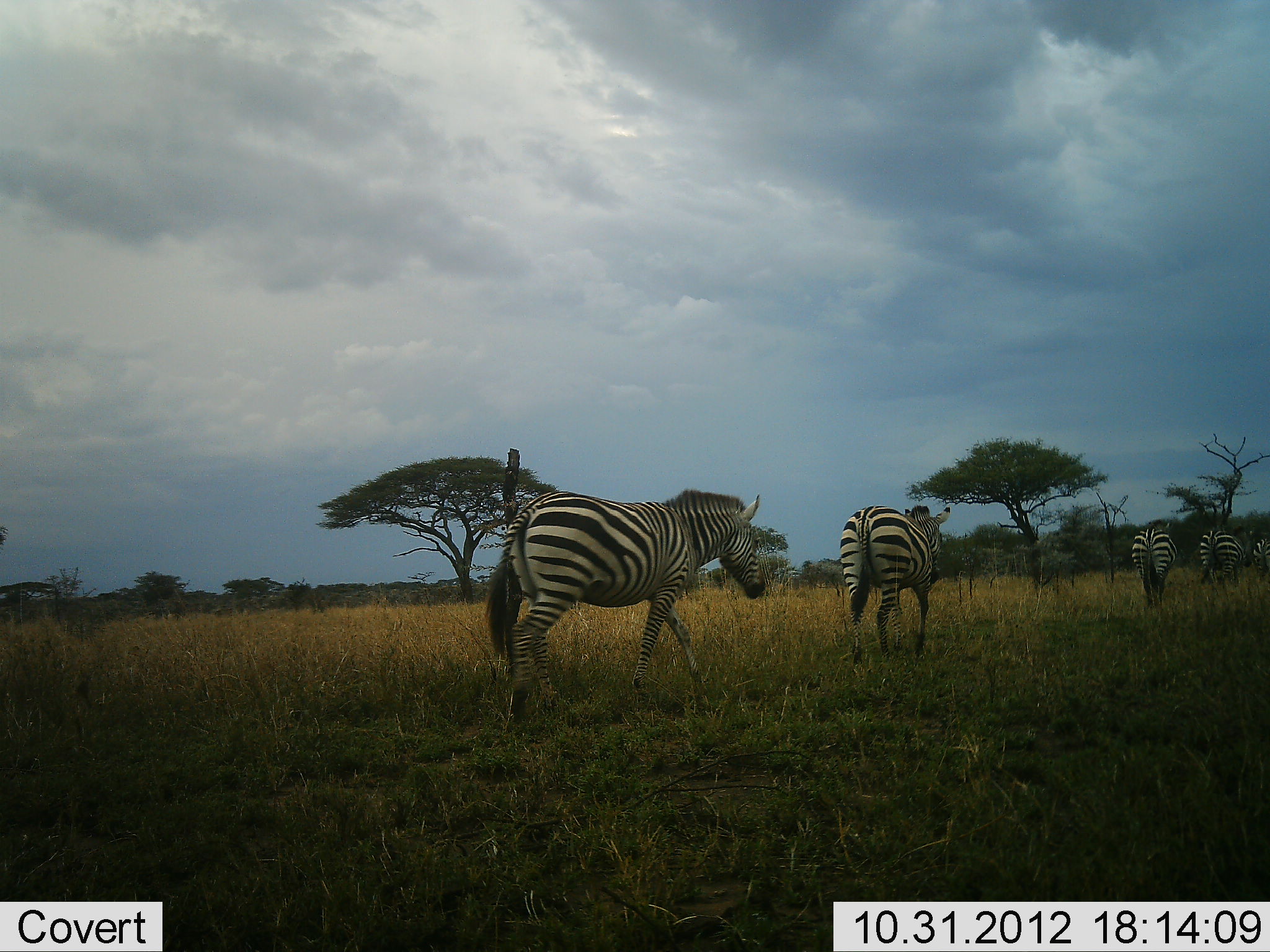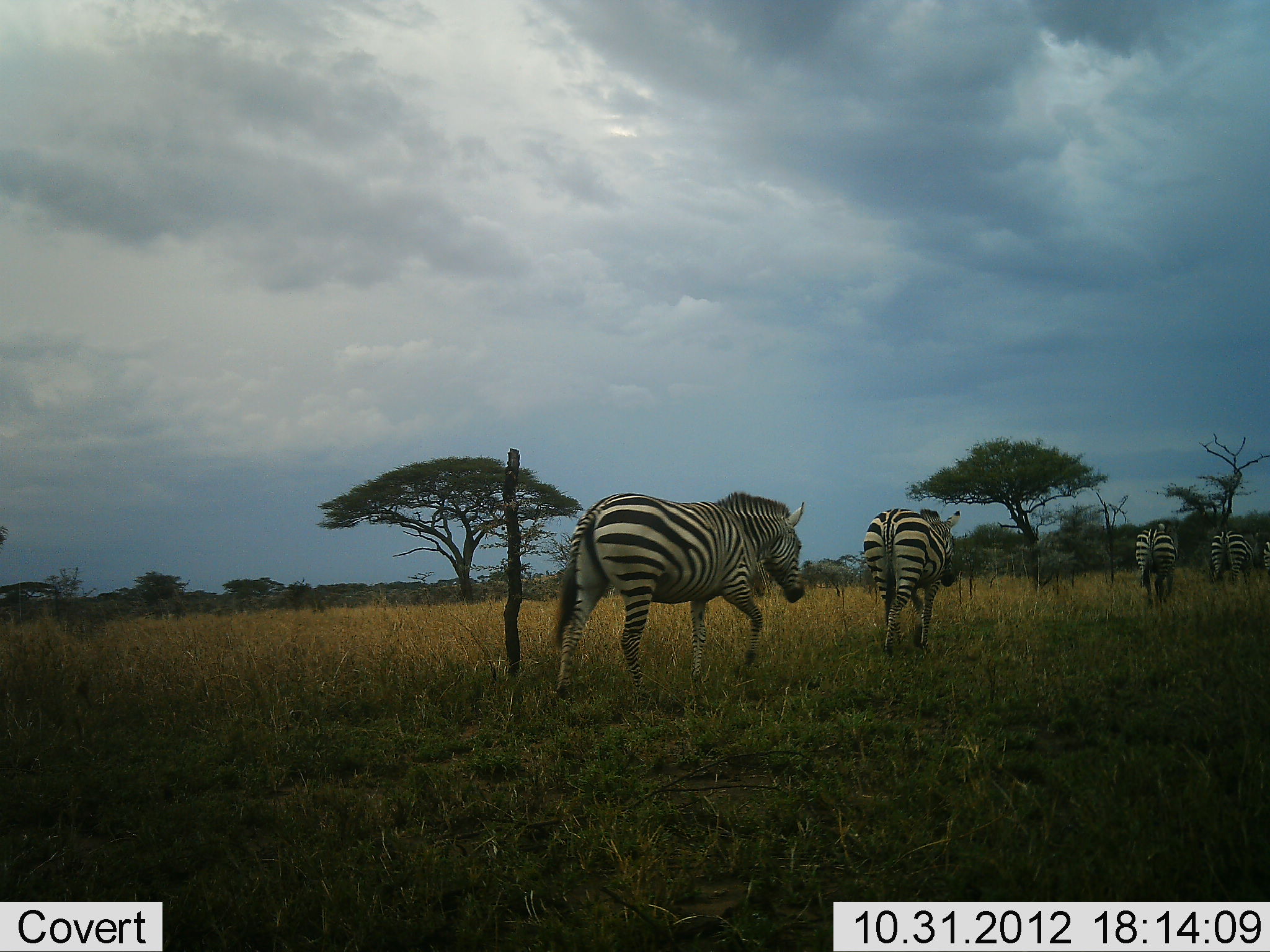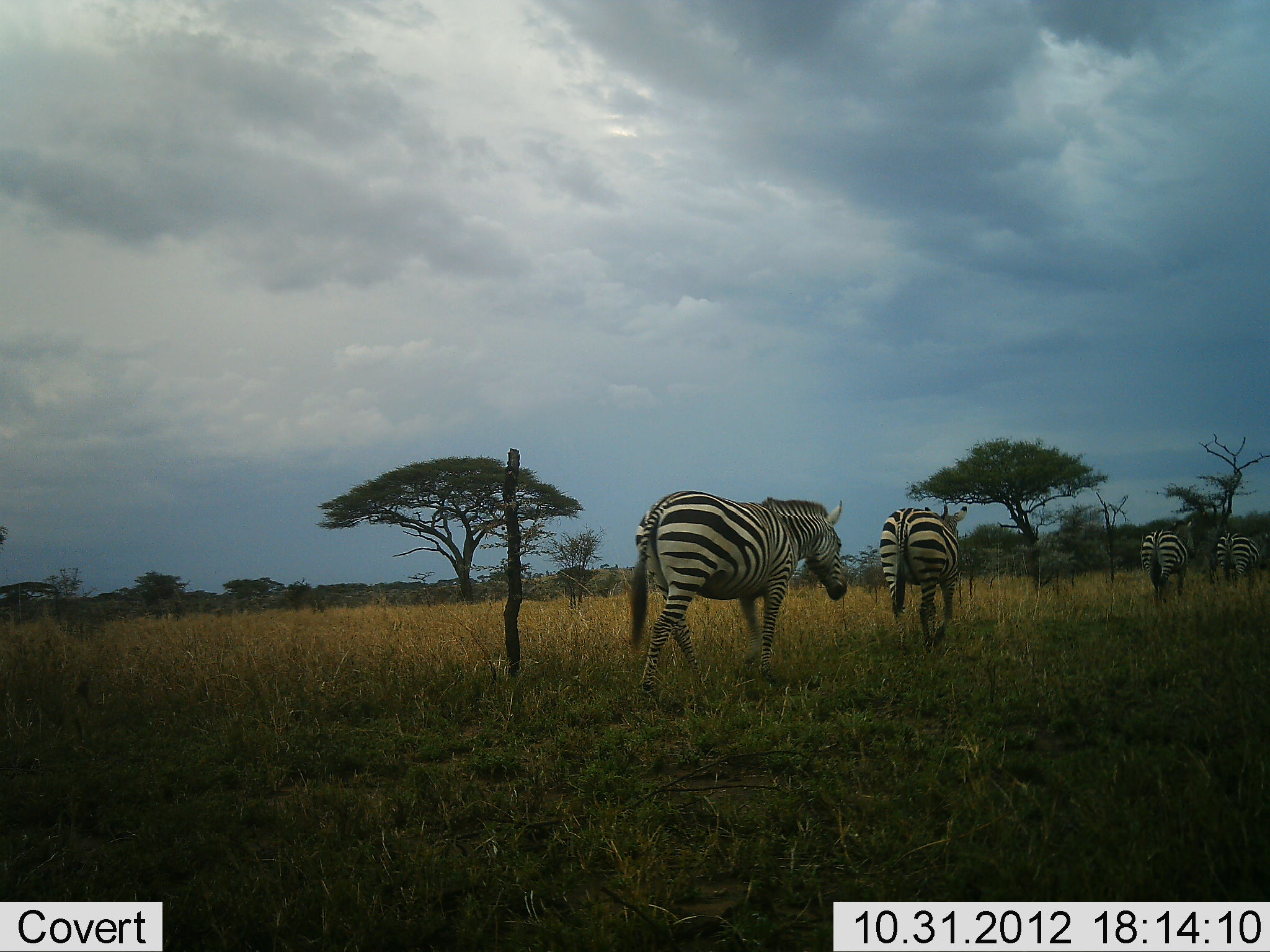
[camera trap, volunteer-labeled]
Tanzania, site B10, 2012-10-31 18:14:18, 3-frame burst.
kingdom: Animalia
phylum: Chordata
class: Mammalia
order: Perissodactyla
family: Equidae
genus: Equus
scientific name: Equus quagga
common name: plains zebra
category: zebra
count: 5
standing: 0%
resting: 0%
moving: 100%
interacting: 0%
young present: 0%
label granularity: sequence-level